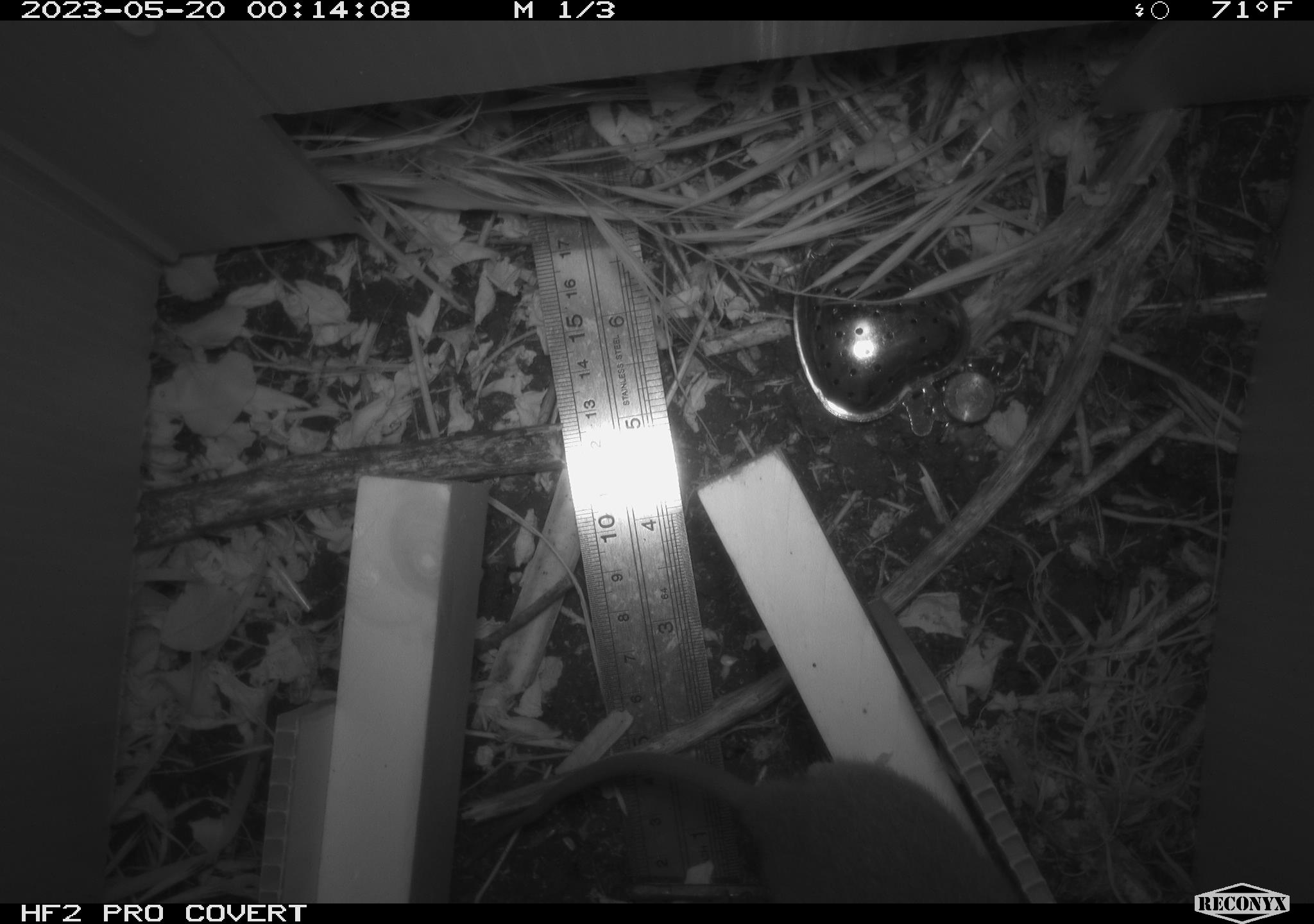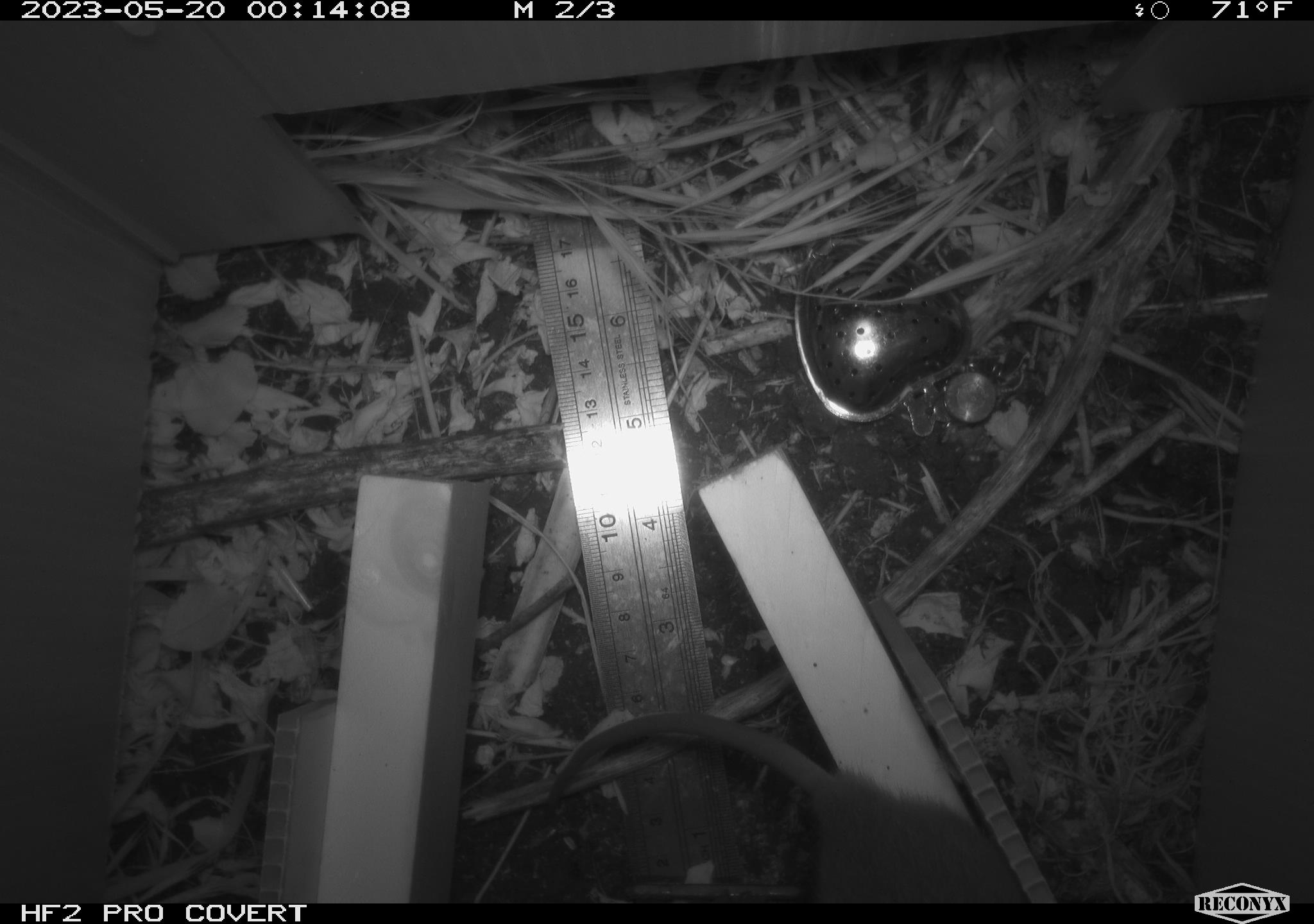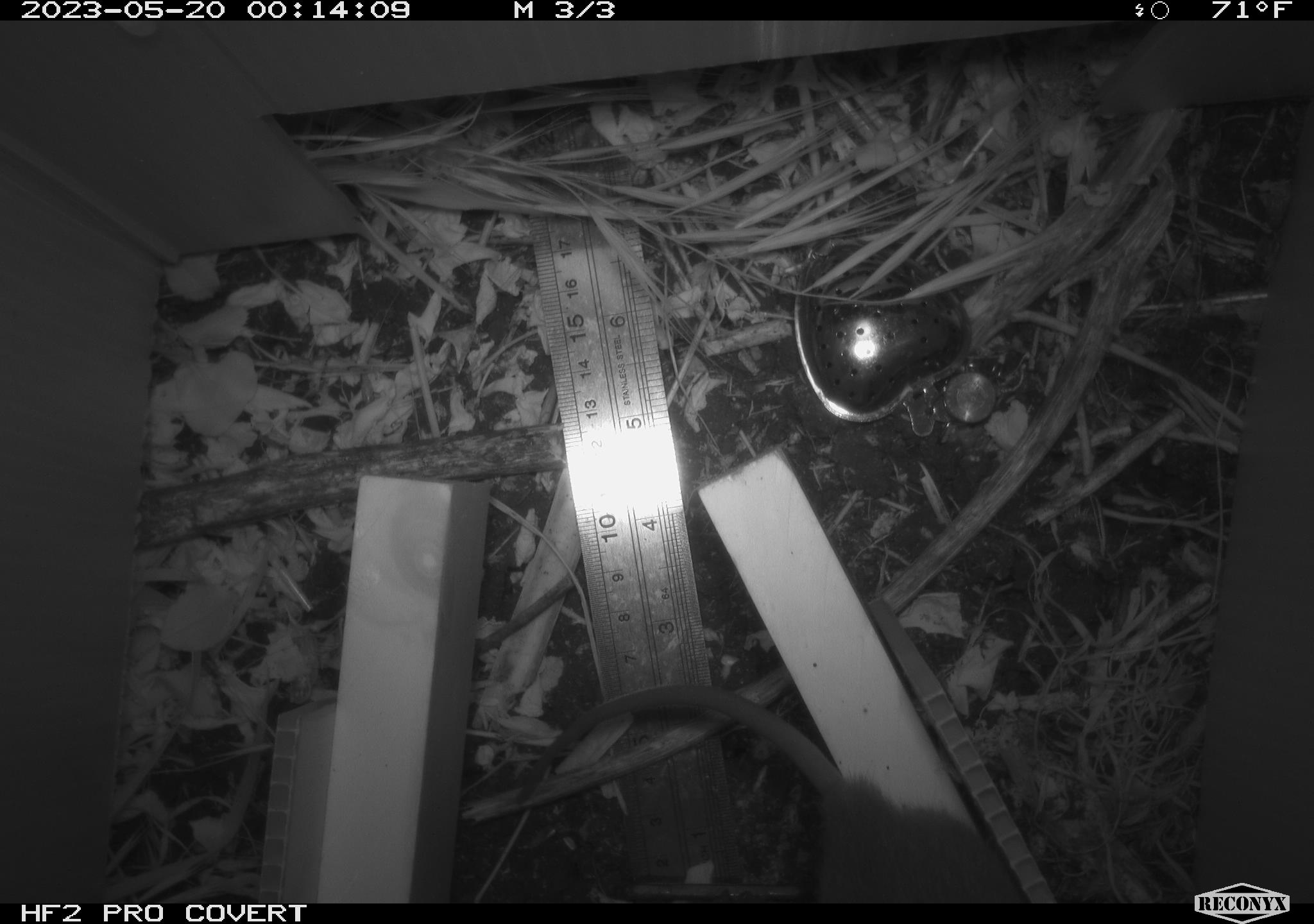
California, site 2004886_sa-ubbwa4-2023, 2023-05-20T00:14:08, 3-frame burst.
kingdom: Animalia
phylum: Chordata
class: Mammalia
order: Rodentia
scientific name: Rodentia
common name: mouse species